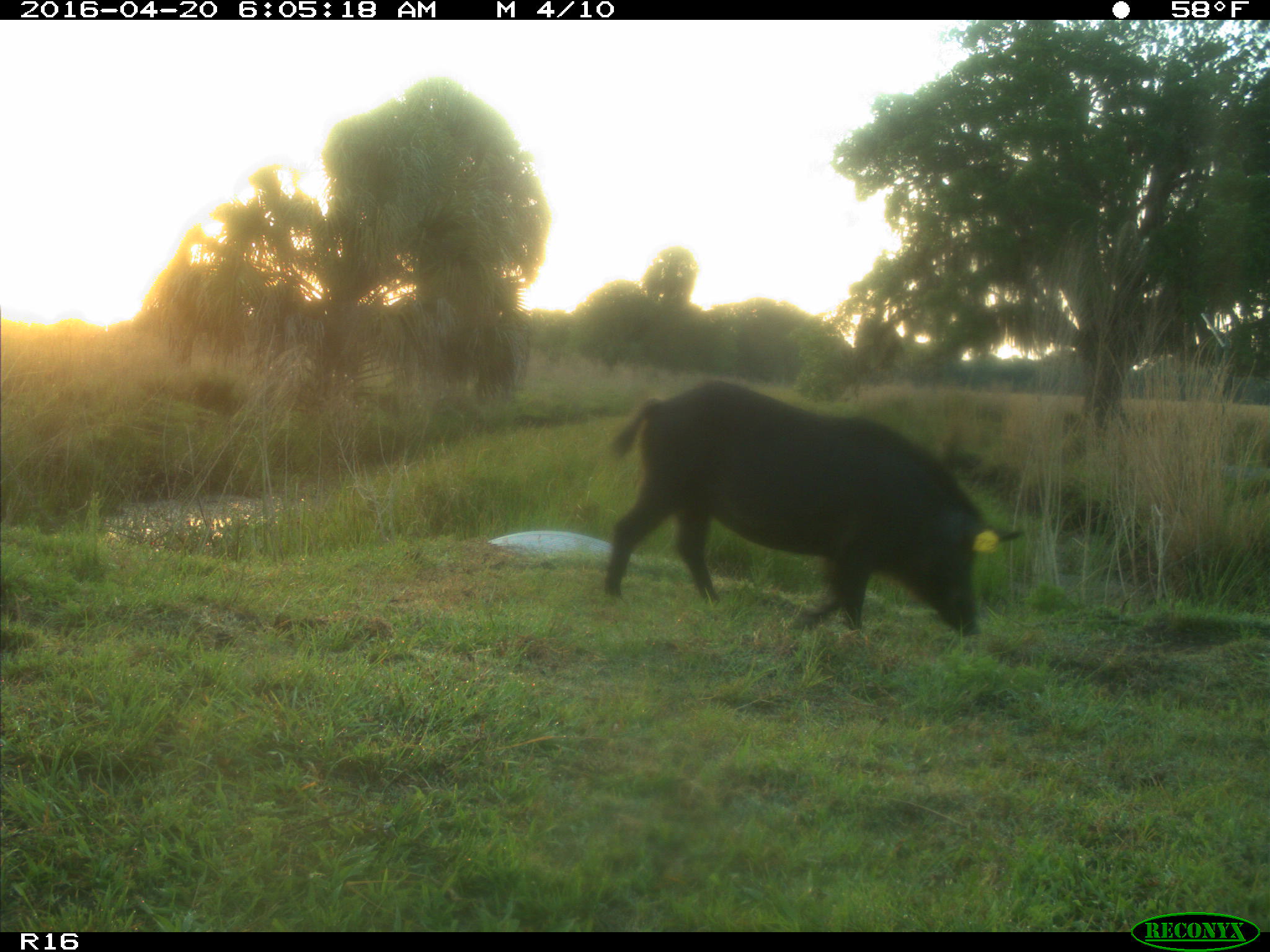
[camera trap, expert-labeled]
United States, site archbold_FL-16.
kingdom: Animalia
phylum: Chordata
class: Mammalia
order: Artiodactyla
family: Suidae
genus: Sus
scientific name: Sus scrofa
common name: wild boar